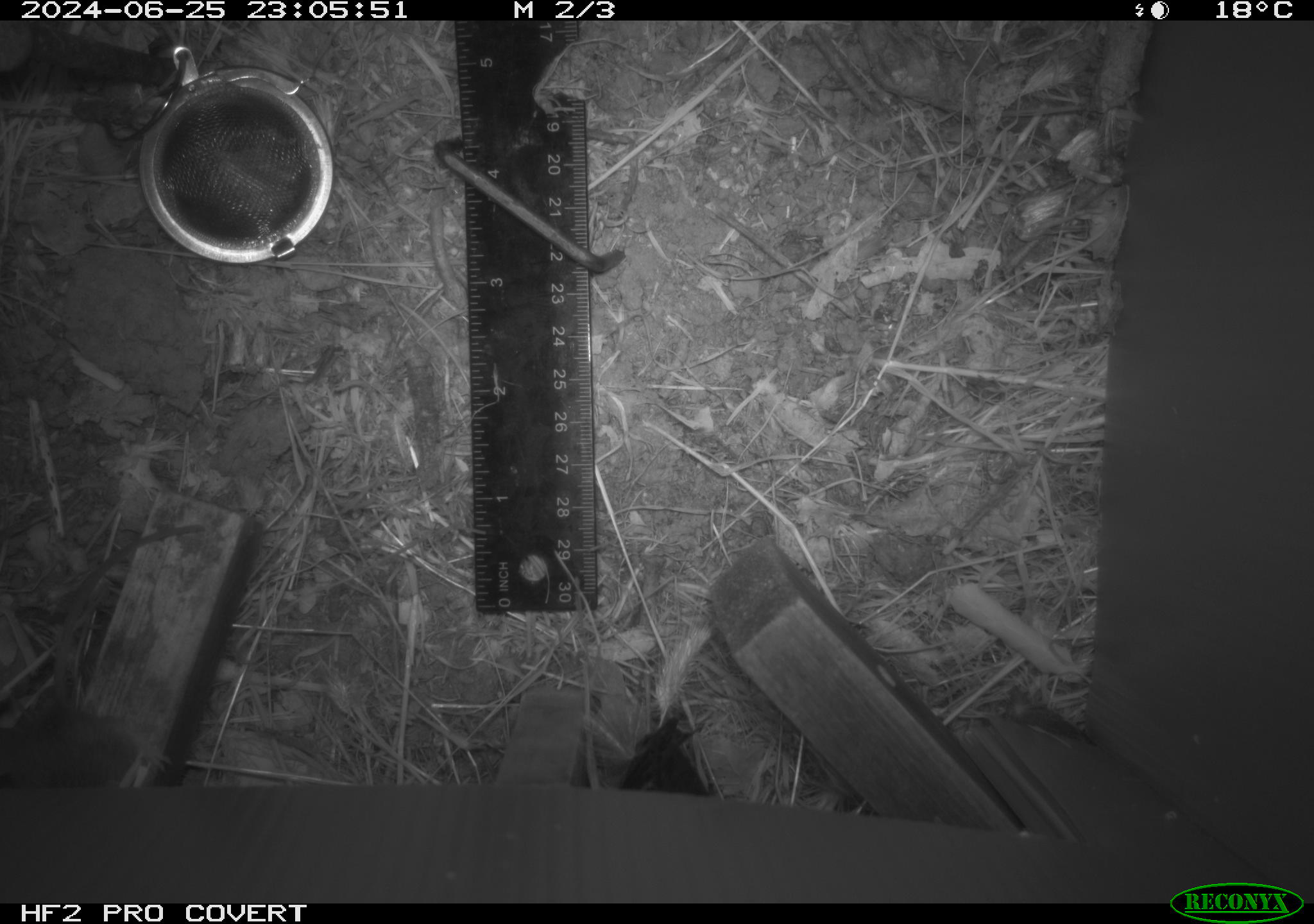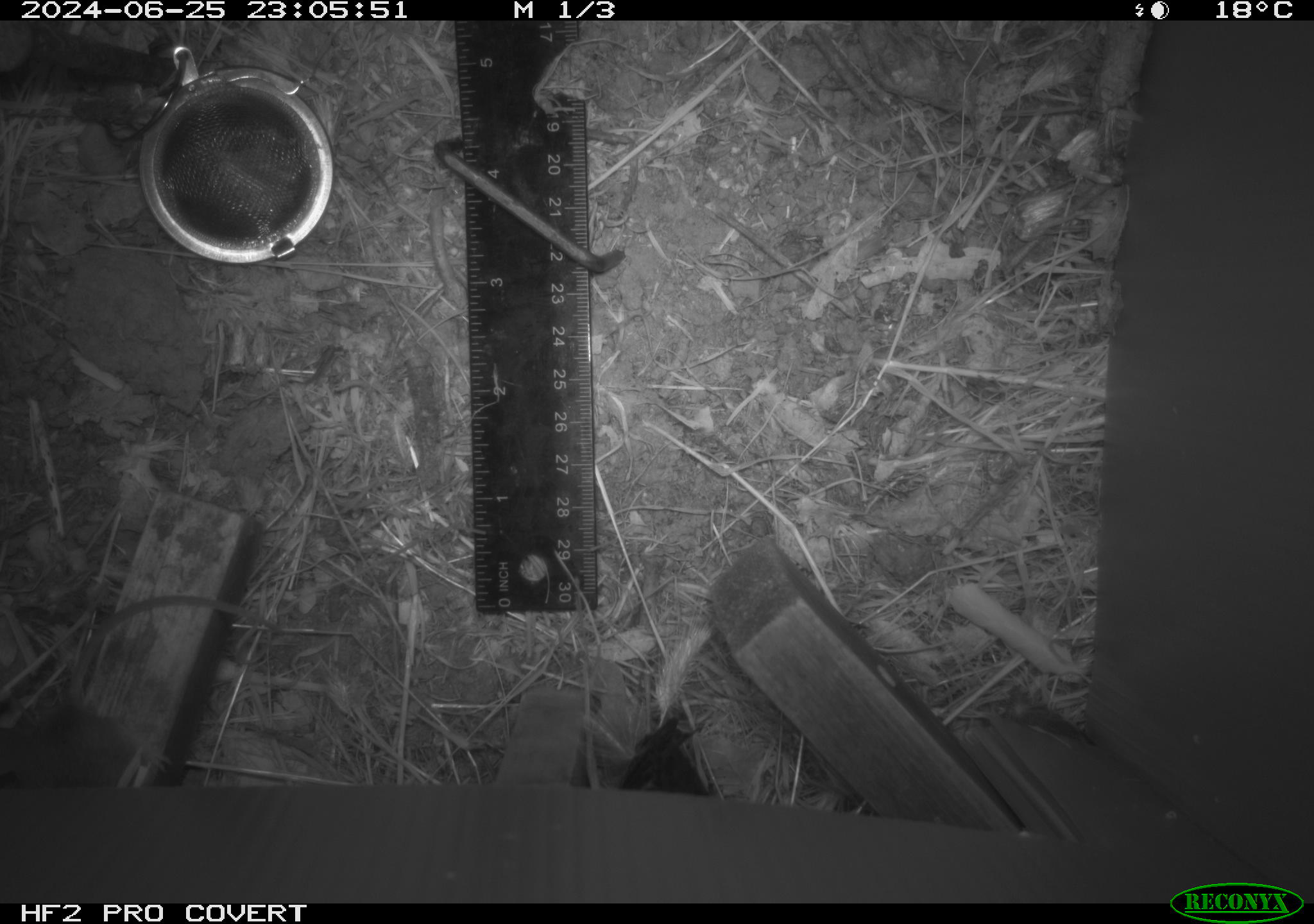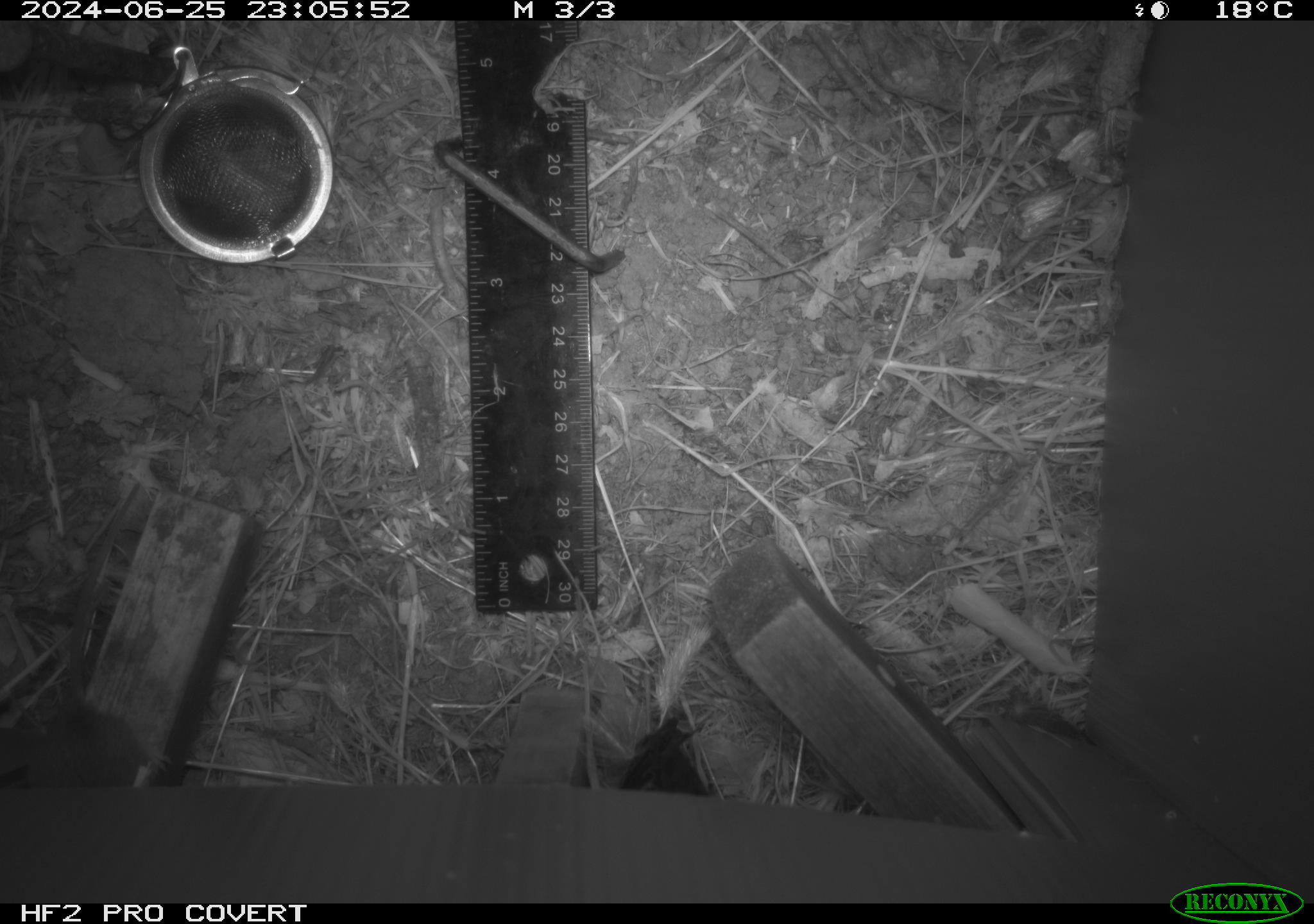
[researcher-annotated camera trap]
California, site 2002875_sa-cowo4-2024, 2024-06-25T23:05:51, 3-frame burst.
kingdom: Animalia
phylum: Chordata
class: Mammalia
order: Rodentia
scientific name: Rodentia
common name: mouse species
Mouse species (Rodentia).